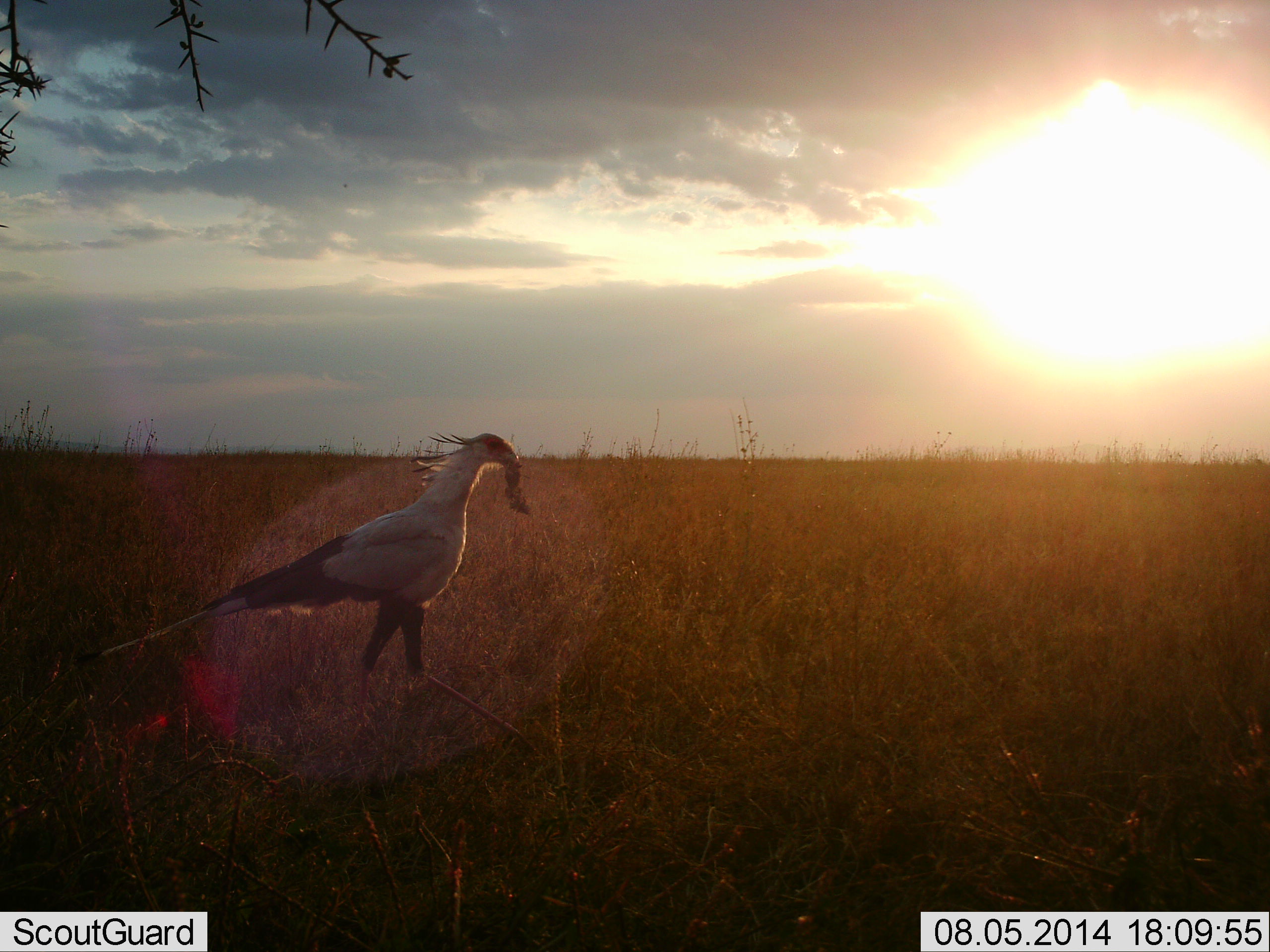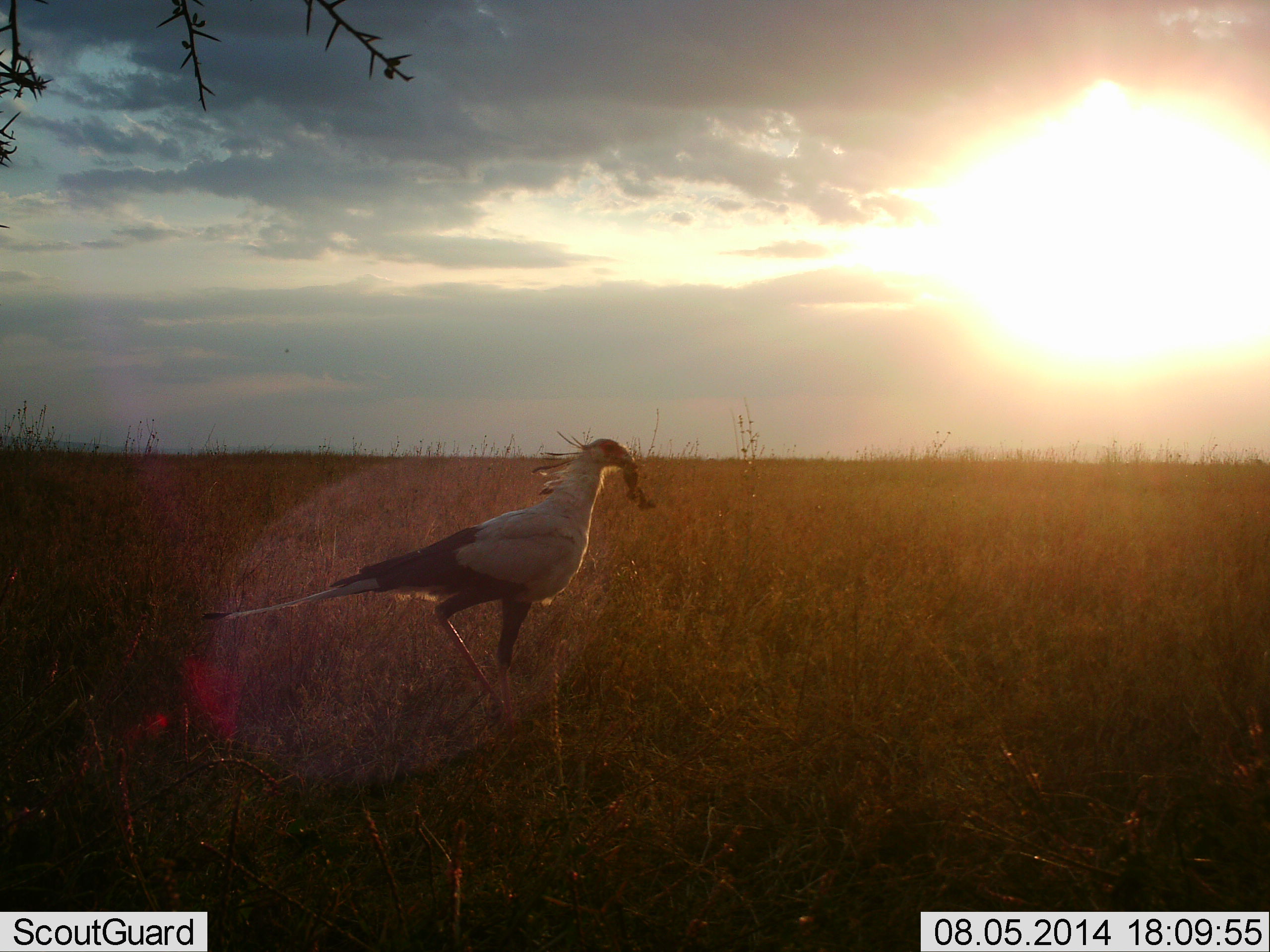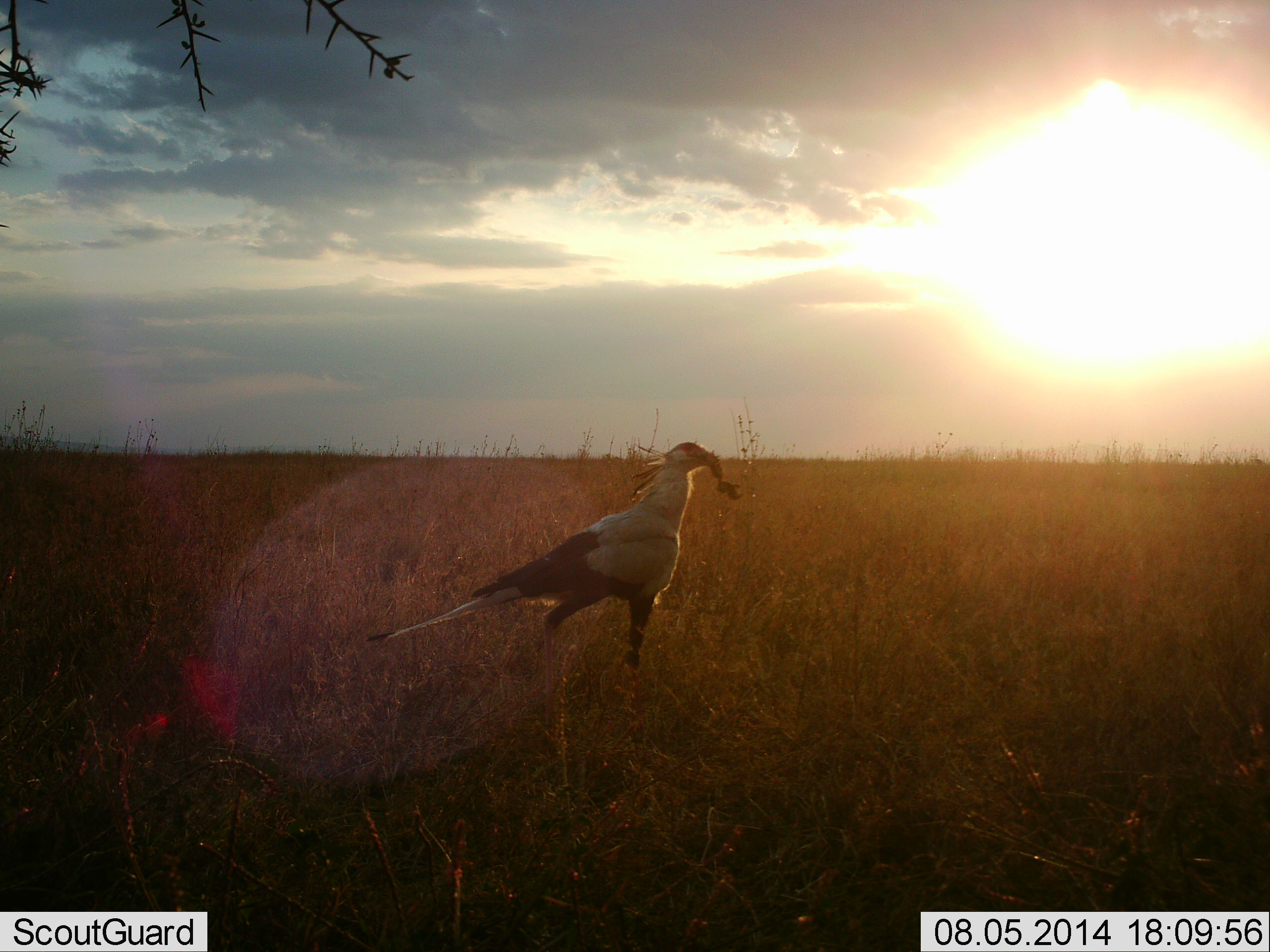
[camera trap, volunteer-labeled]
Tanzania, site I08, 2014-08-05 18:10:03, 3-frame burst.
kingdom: Animalia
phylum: Chordata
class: Aves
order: Accipitriformes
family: Sagittariidae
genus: Sagittarius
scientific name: Sagittarius serpentarius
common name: secretary bird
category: secretarybird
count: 1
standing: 20%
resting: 0%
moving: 90%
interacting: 0%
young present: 0%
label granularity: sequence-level